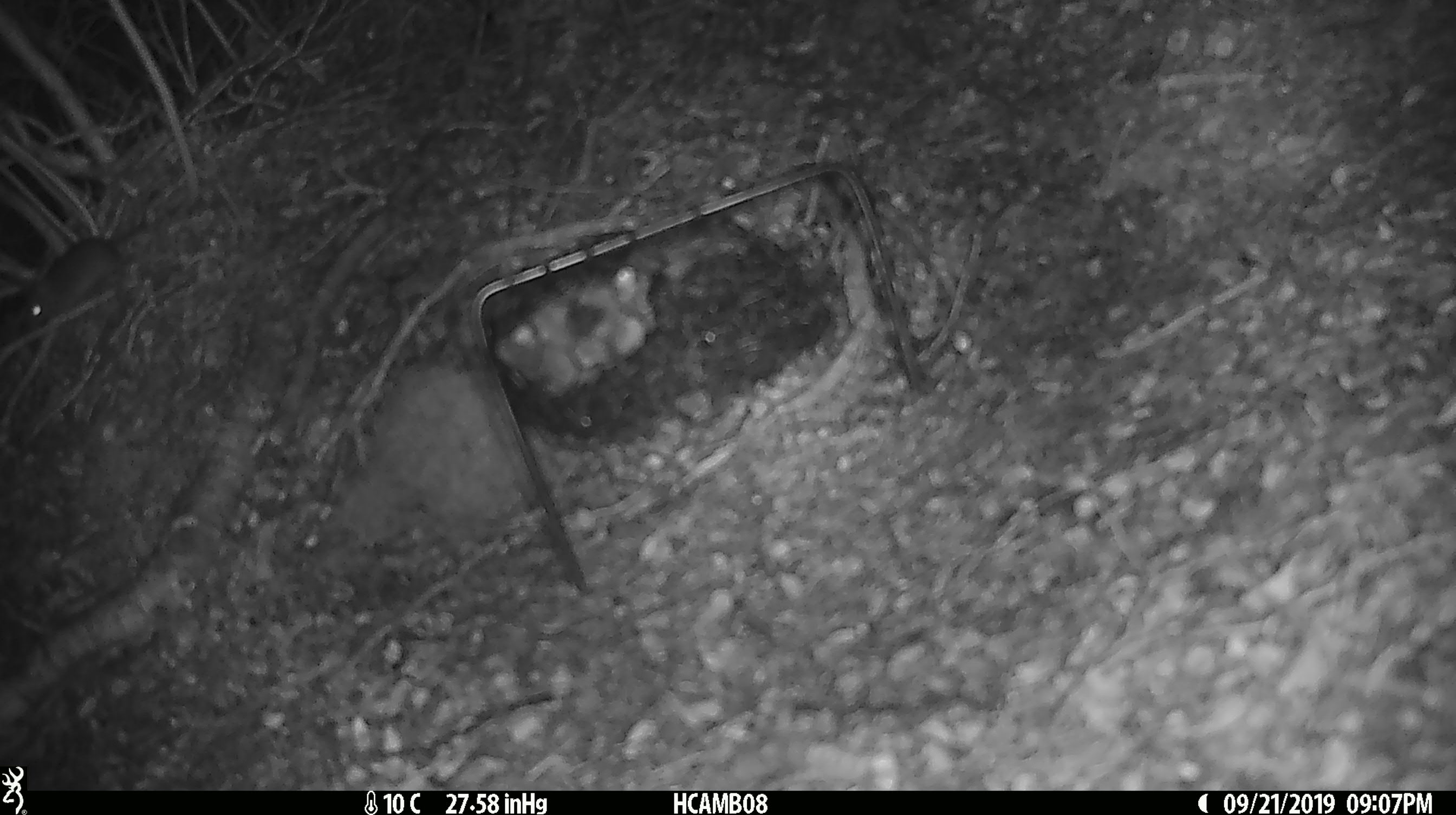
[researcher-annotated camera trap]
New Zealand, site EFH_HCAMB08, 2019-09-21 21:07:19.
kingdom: Animalia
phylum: Chordata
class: Mammalia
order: Rodentia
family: Muridae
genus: Mus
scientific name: Mus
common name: mouse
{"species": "mouse (Mus)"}